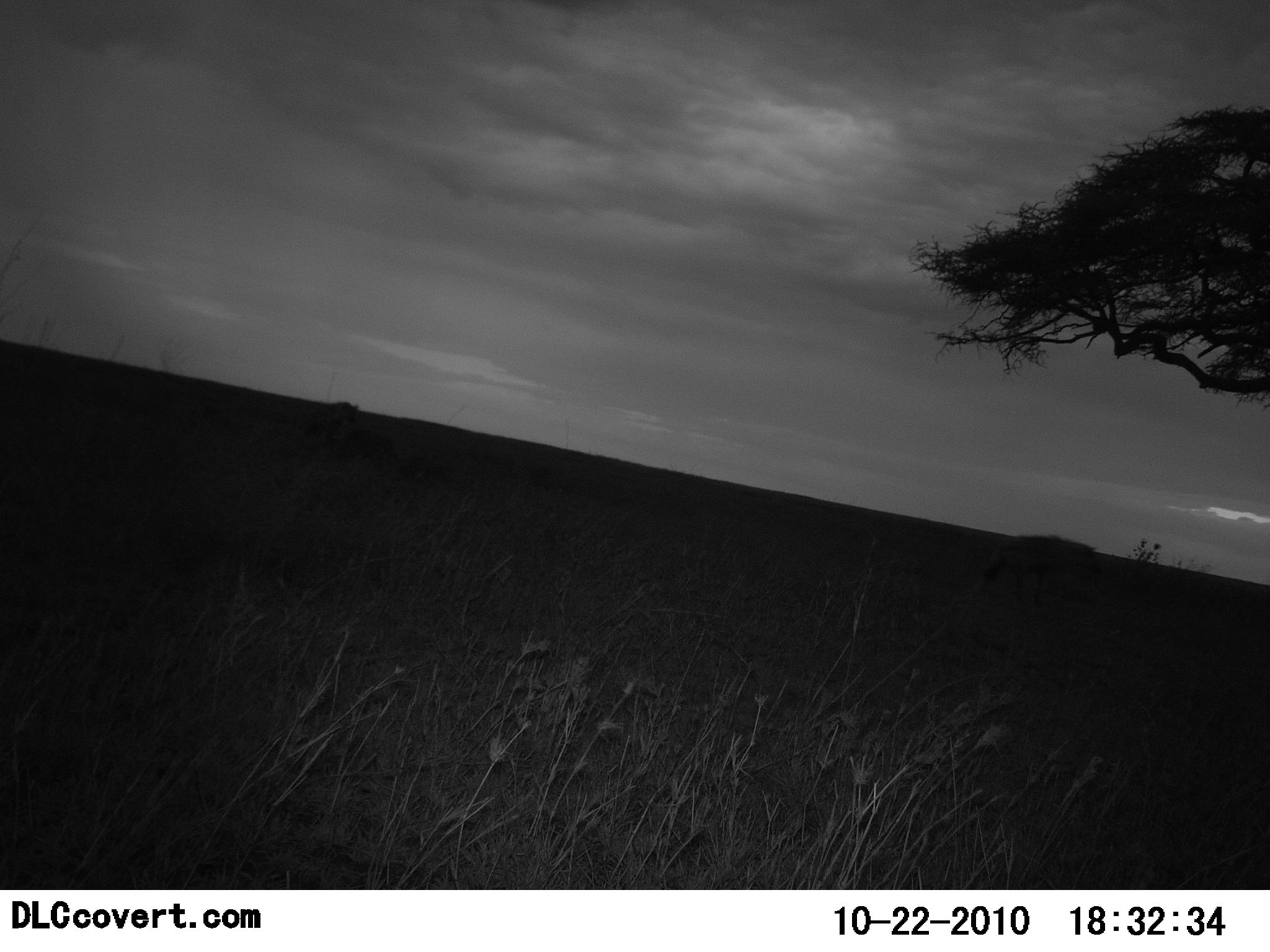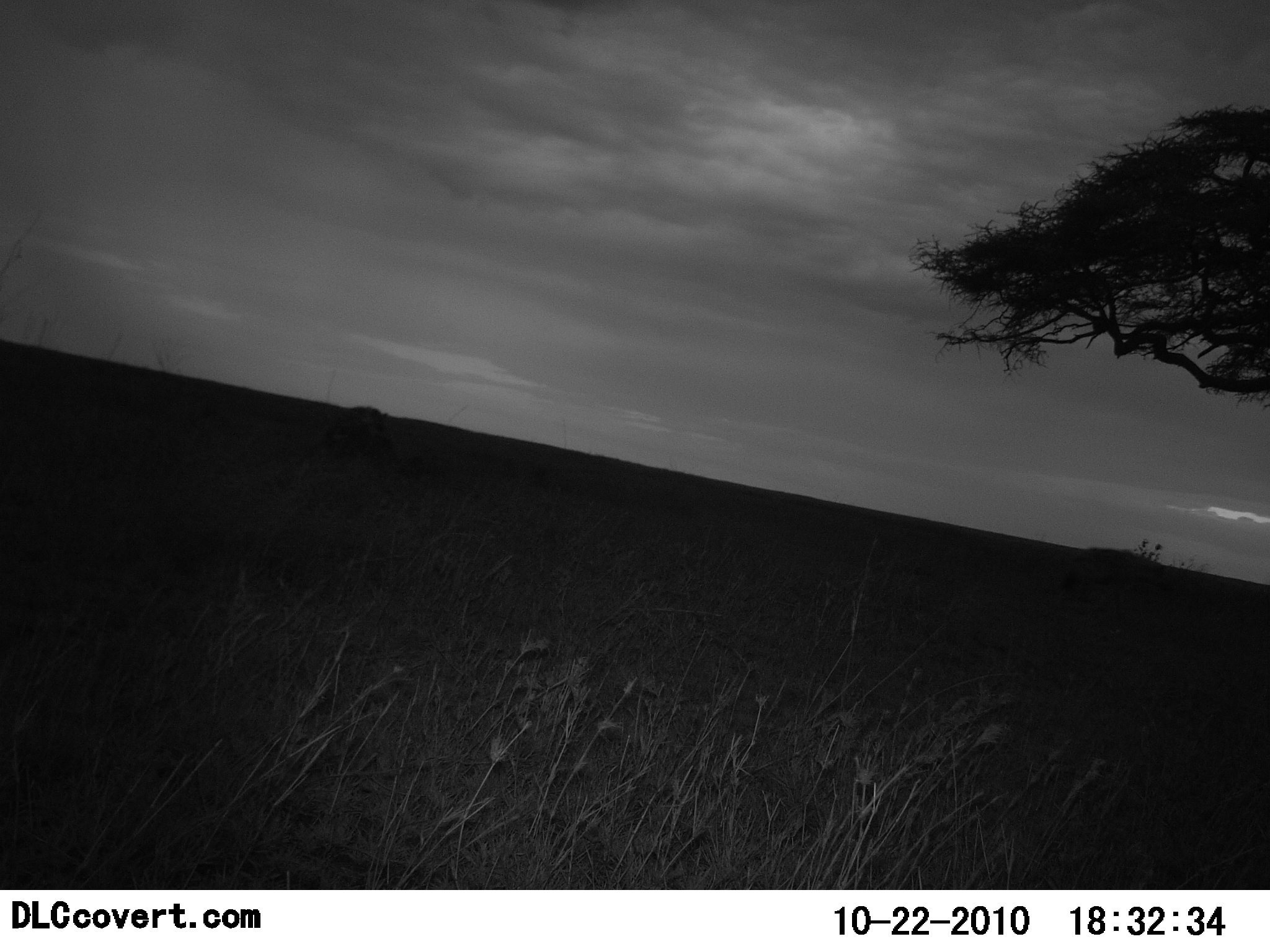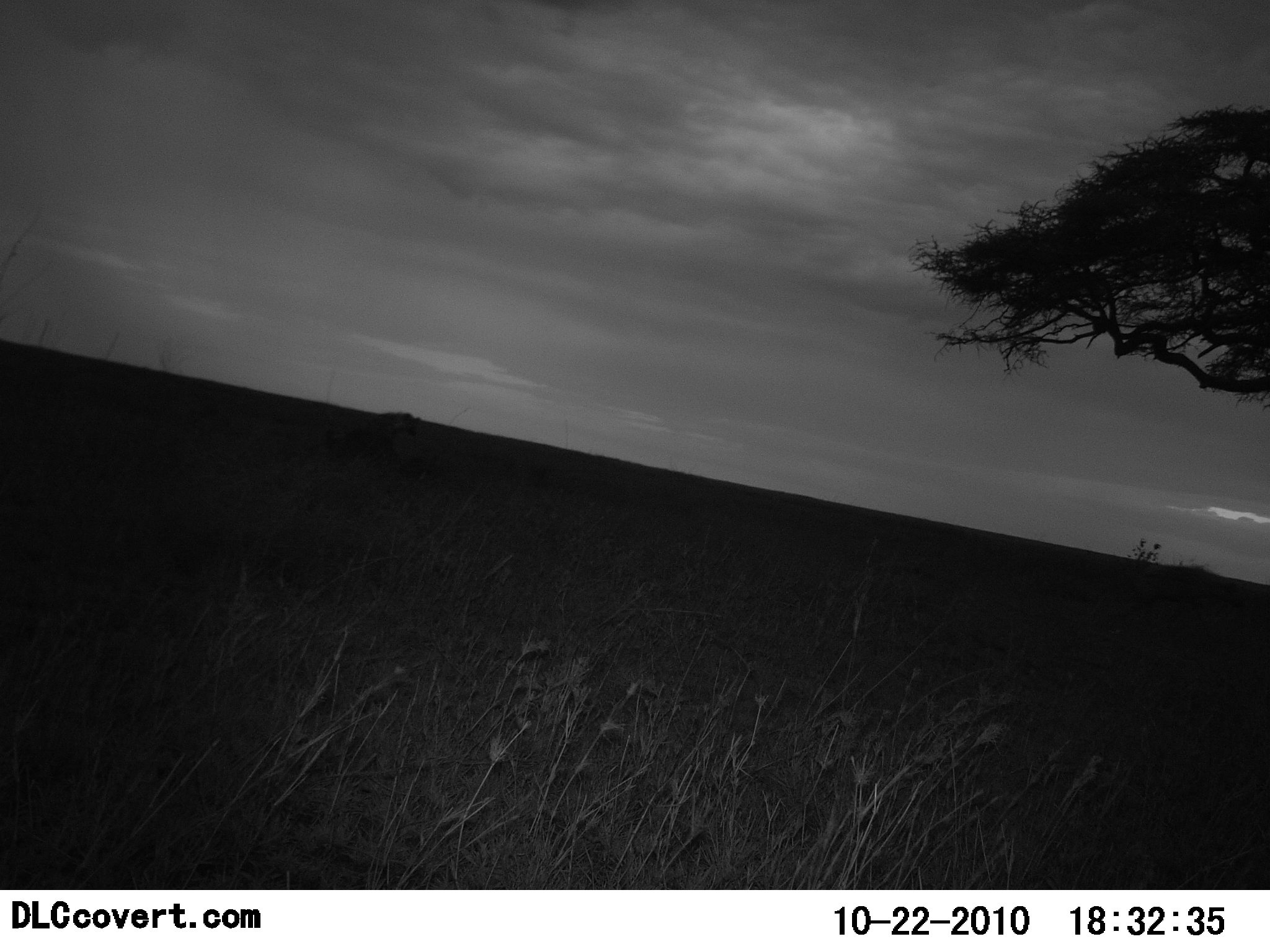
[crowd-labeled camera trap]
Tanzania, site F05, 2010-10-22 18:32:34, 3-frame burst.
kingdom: Animalia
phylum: Chordata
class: Mammalia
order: Carnivora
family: Hyaenidae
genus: Crocuta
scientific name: Crocuta crocuta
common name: spotted hyena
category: hyenaspotted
Hyenaspotted (spotted hyena) (Crocuta crocuta), count 2. Behavior (volunteer vote fractions): standing 0%, resting 0%, moving 100%, interacting 0%. Young present (vote fraction): 0%. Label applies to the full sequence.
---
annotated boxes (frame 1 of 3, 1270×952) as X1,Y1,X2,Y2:
animal: 981,534,1103,605; 304,402,359,441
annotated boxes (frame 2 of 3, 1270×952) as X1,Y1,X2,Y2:
animal: 1060,547,1172,622; 322,406,389,448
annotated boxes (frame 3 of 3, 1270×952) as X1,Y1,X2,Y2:
animal: 1118,564,1248,628; 325,411,421,462